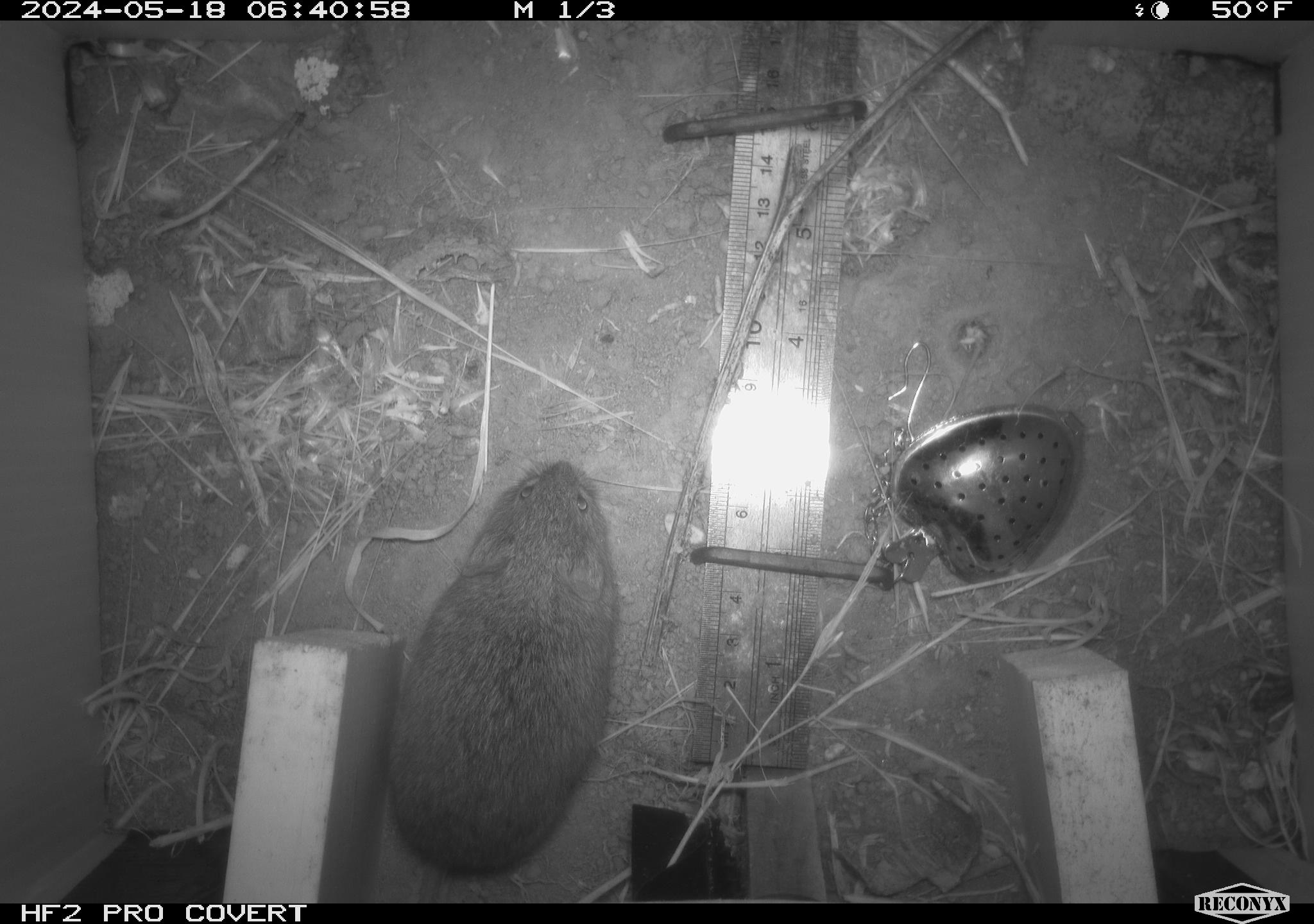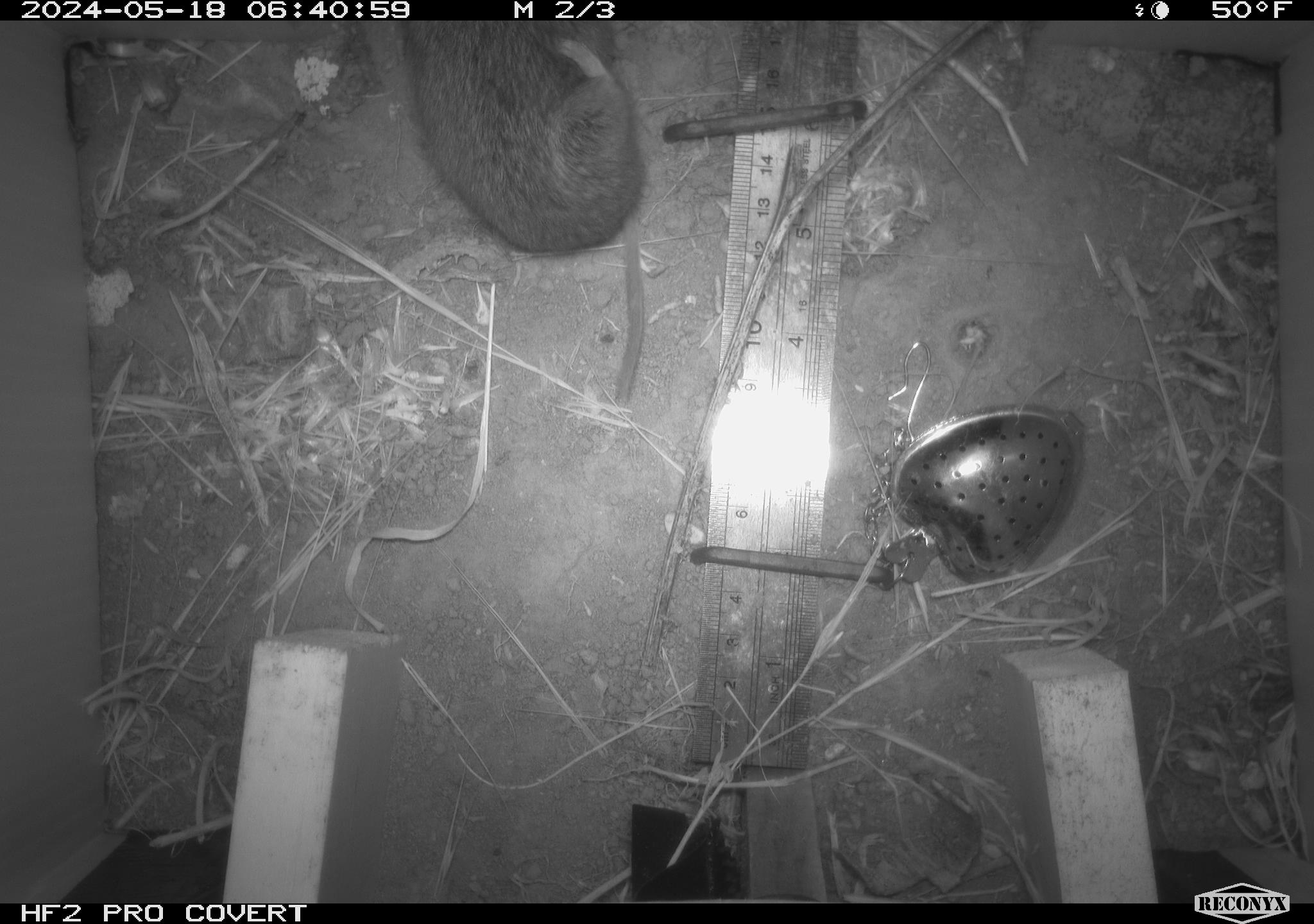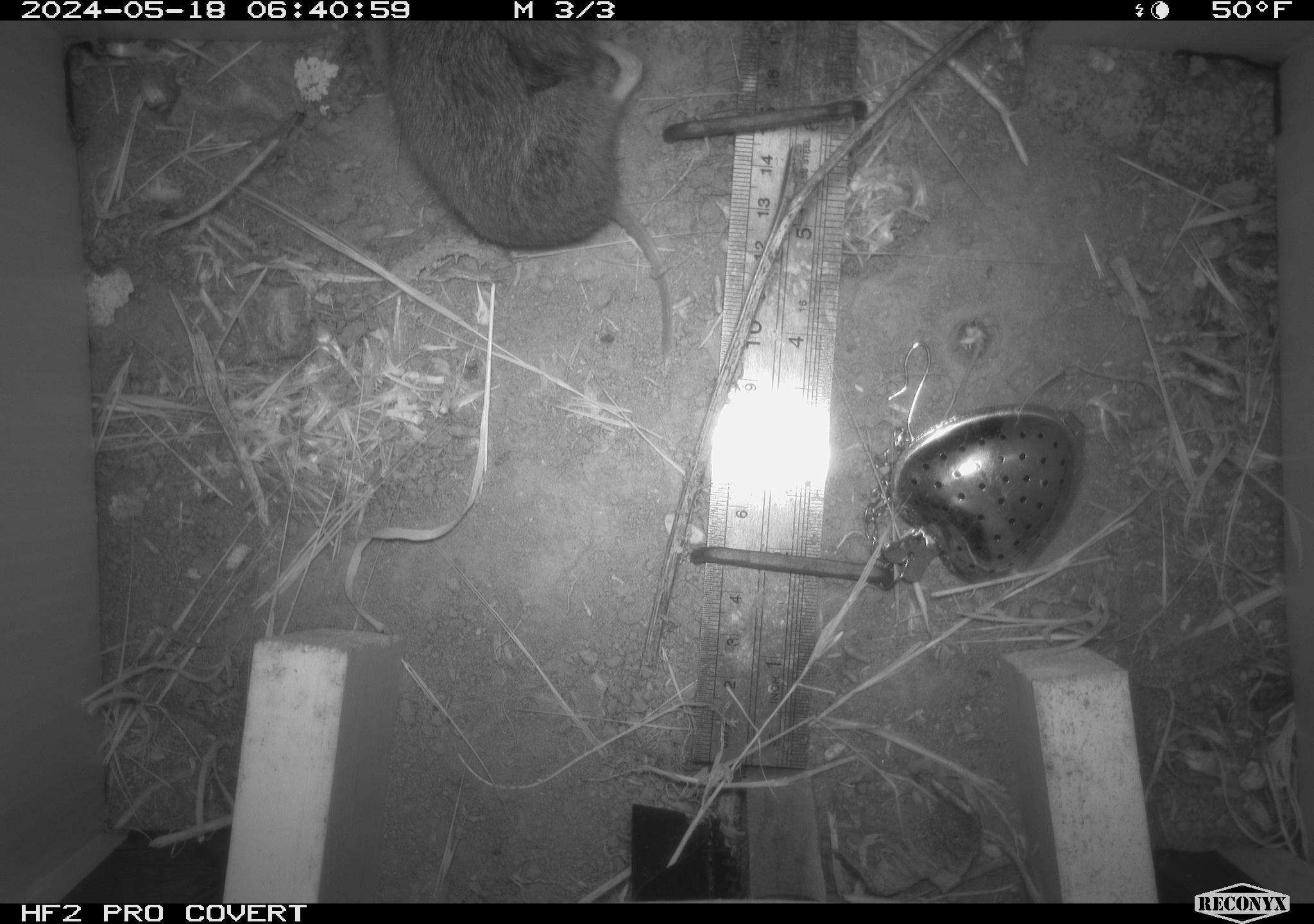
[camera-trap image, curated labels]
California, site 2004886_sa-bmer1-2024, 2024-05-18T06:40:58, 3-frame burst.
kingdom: Animalia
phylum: Chordata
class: Mammalia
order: Rodentia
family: Cricetidae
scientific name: Arvicolinae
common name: voles, lemmings, and muskrats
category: arvicolinae subfamily